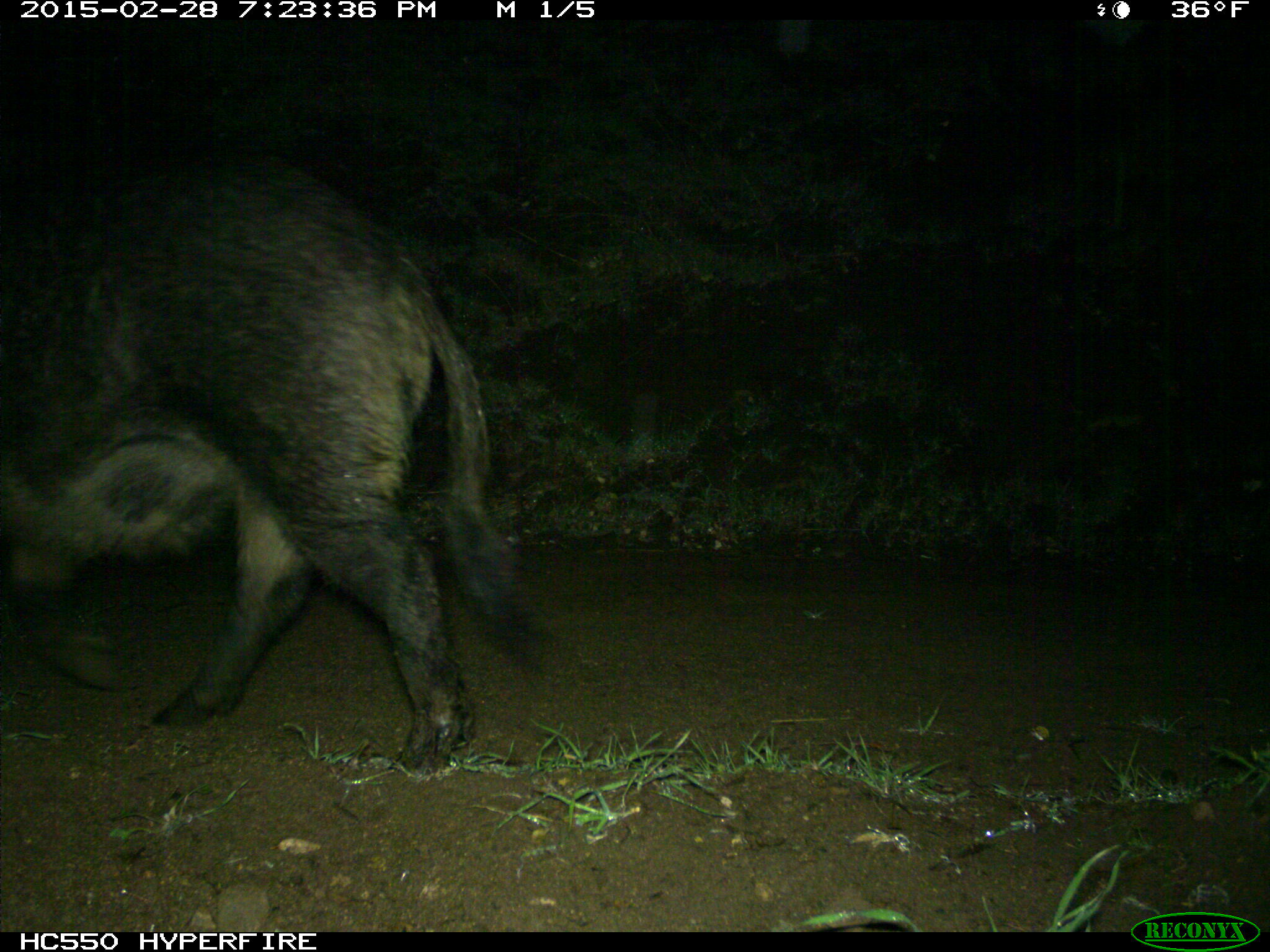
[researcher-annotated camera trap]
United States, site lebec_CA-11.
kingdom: Animalia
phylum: Chordata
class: Mammalia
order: Artiodactyla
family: Suidae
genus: Sus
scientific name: Sus scrofa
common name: wild boar